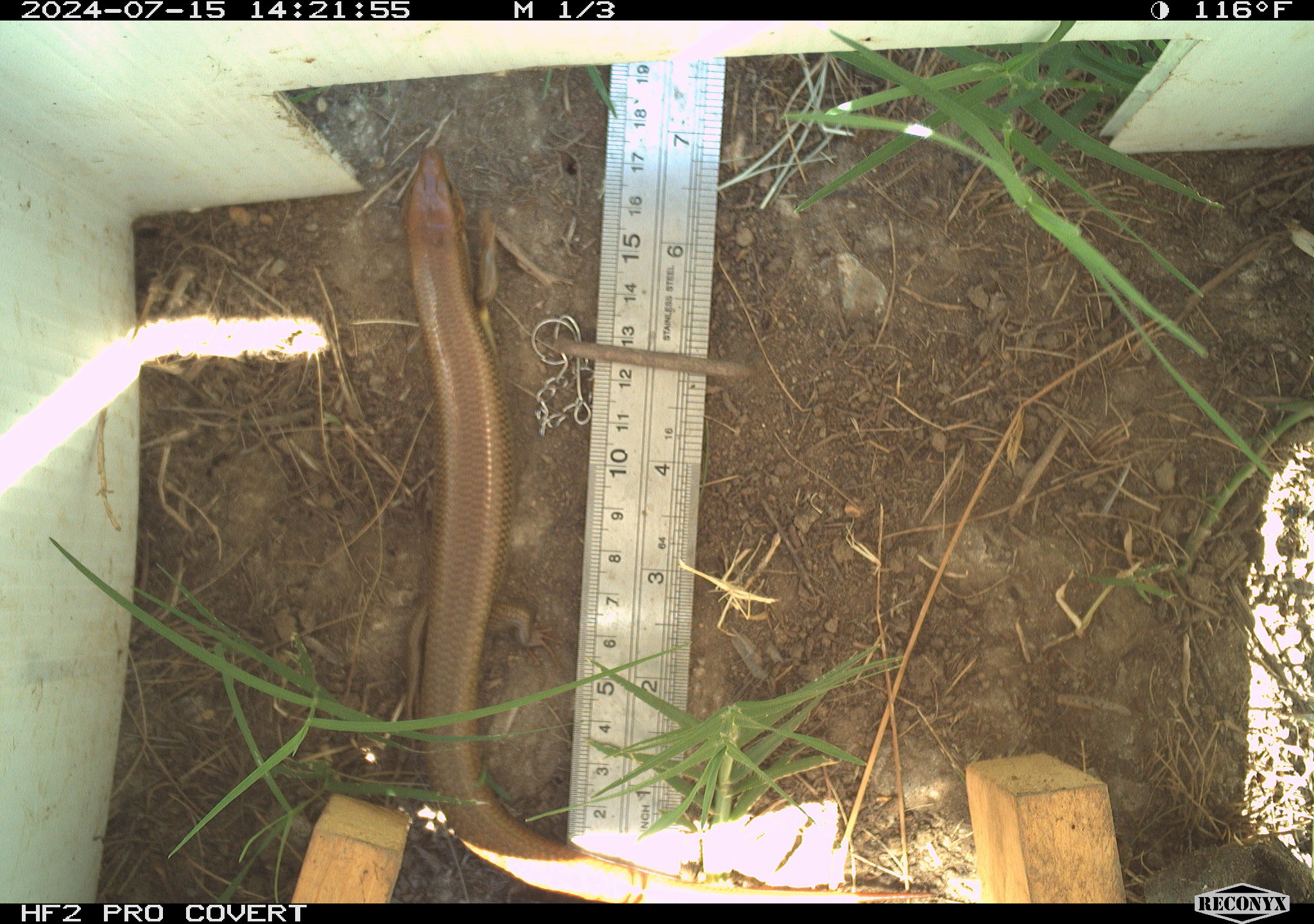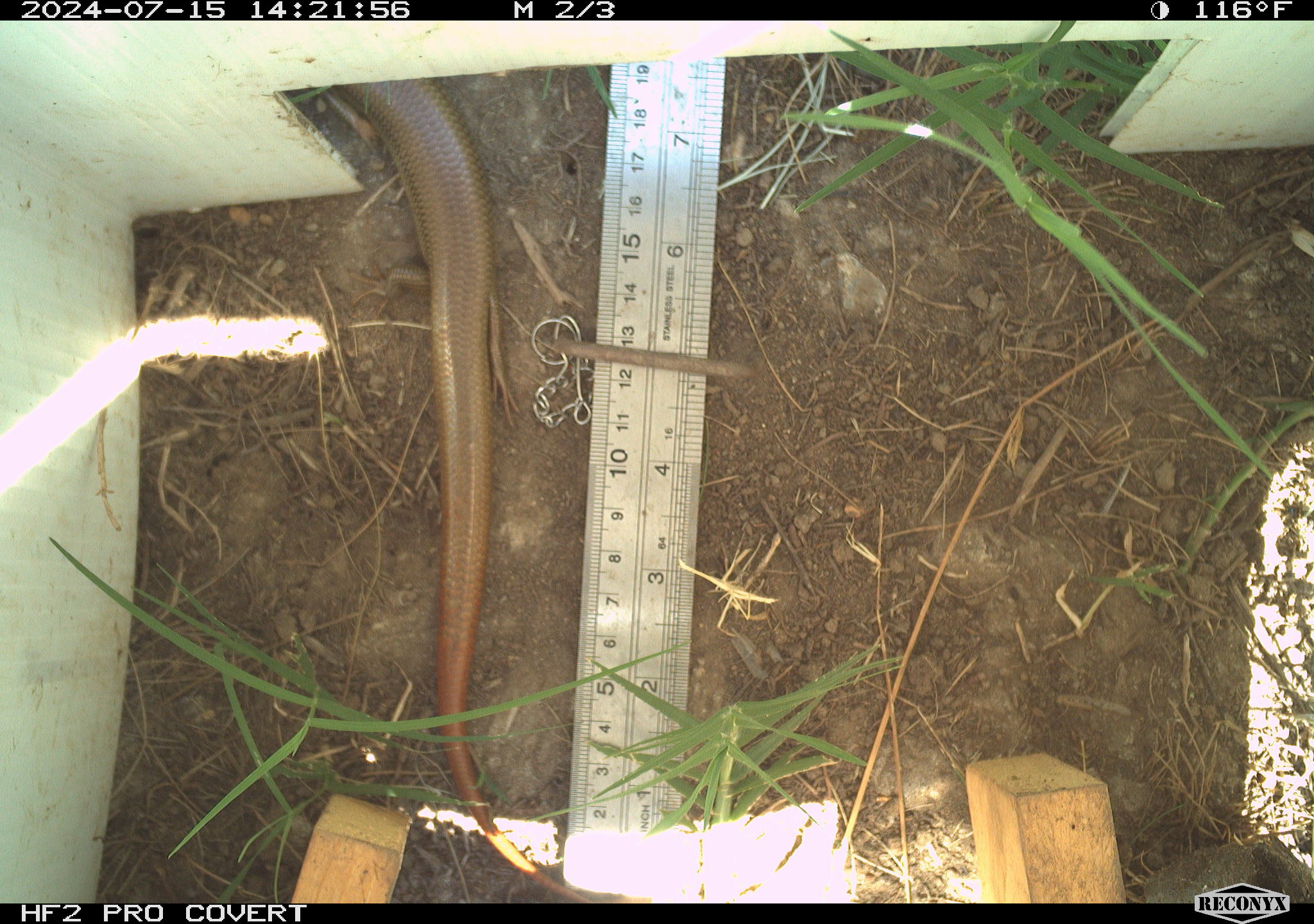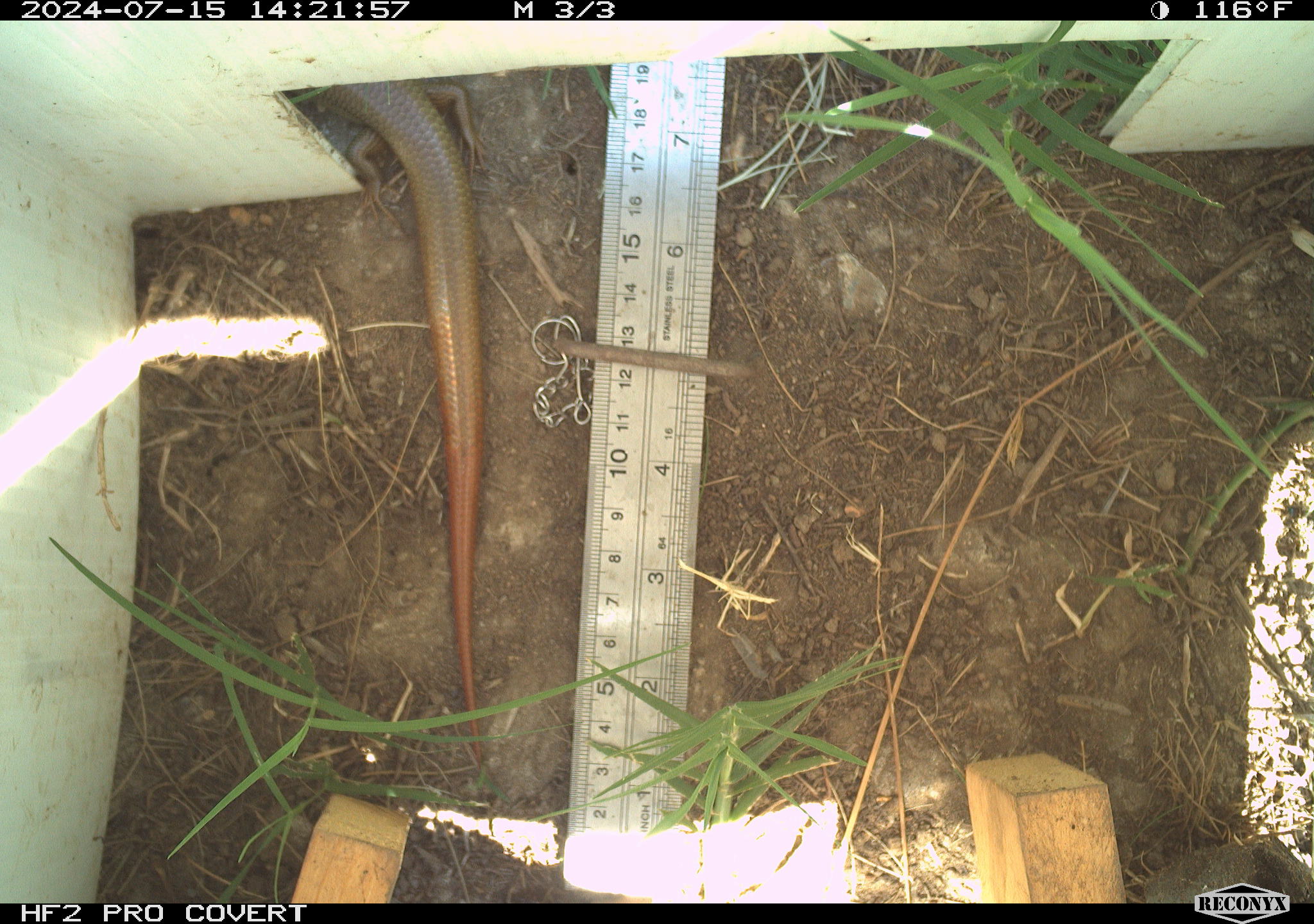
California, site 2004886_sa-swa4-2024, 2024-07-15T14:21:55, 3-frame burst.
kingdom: Animalia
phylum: Chordata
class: Reptilia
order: Squamata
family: Scincidae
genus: Plestiodon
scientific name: Plestiodon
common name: blue-tailed skinks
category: plestiodon species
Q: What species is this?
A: Plestiodon species (blue-tailed skinks) (Plestiodon).